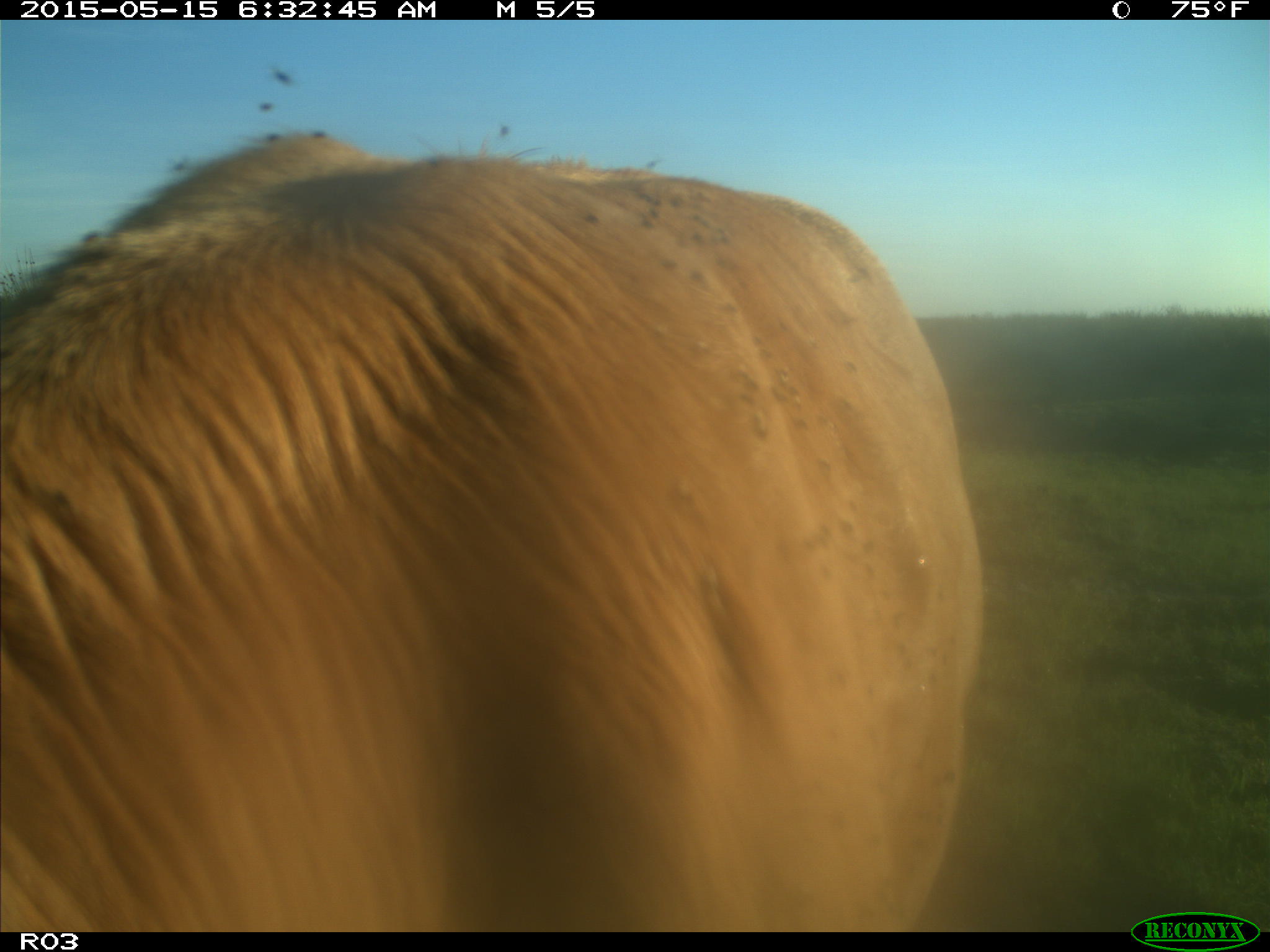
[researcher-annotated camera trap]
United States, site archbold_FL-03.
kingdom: Animalia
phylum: Chordata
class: Mammalia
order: Artiodactyla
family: Bovidae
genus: Bos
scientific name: Bos taurus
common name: domestic cow